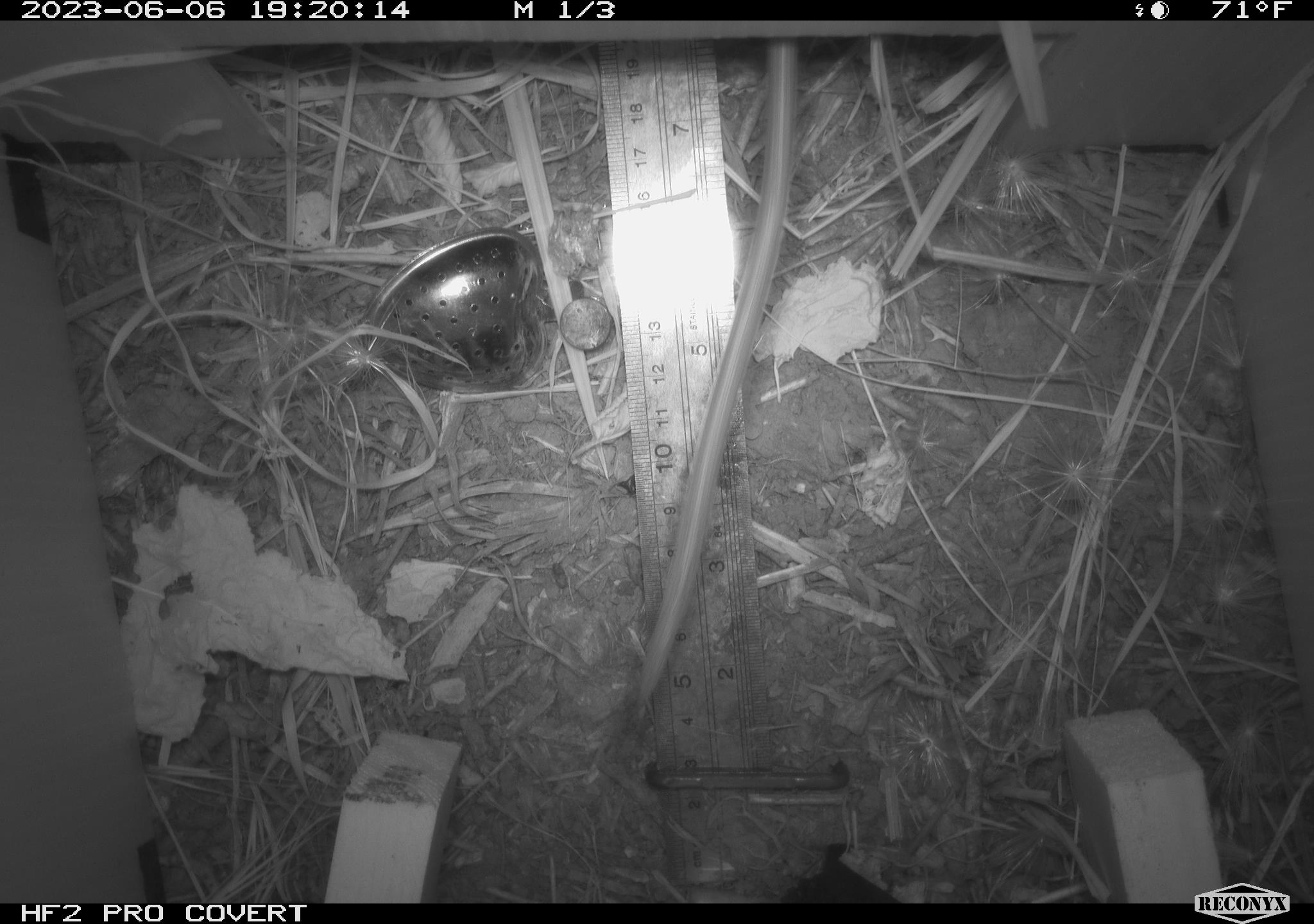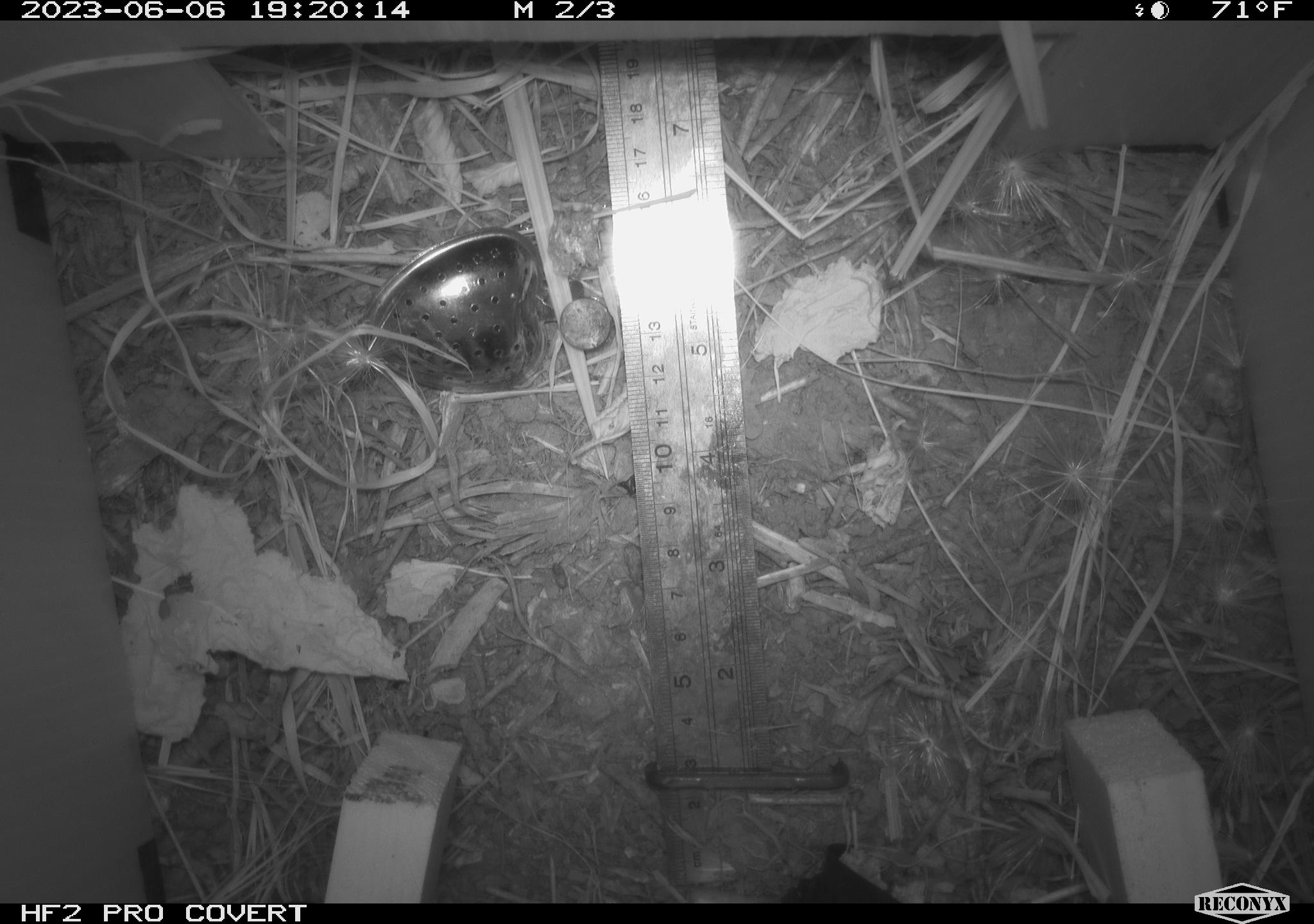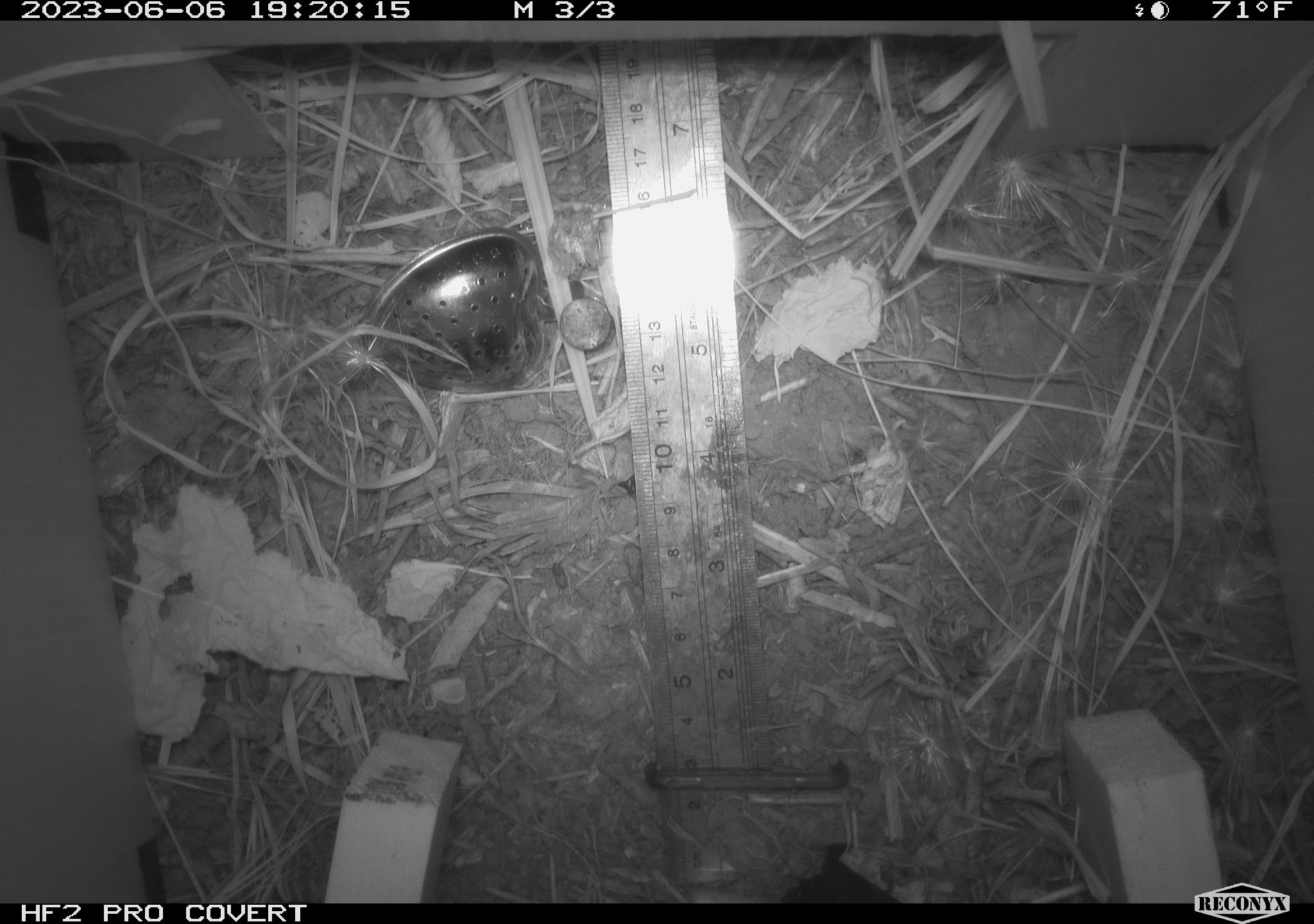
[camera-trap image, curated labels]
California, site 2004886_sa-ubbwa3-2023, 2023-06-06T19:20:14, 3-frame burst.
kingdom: Animalia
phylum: Chordata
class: Mammalia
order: Rodentia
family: Muridae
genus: Rattus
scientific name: Rattus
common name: rat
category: rattus species